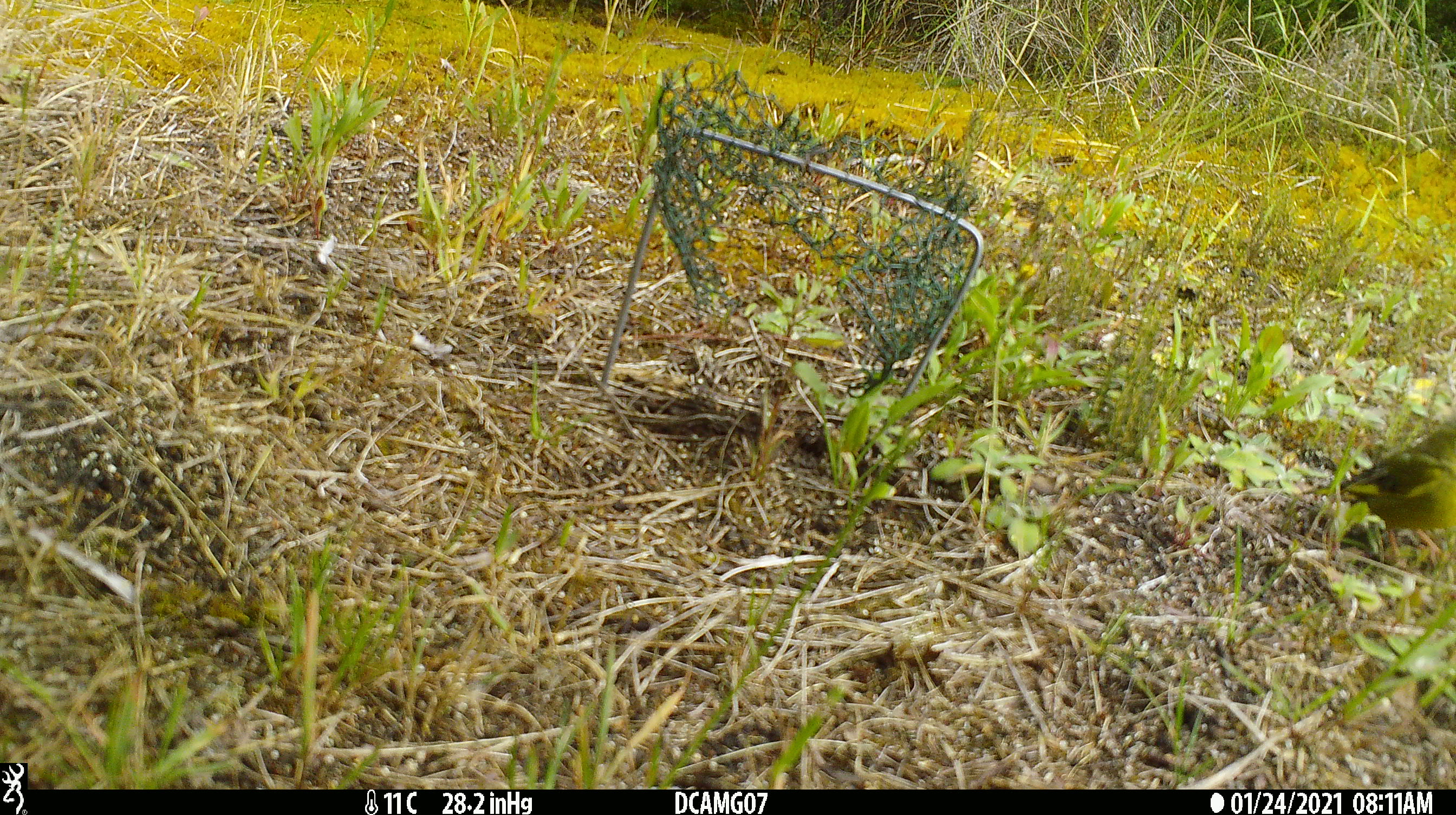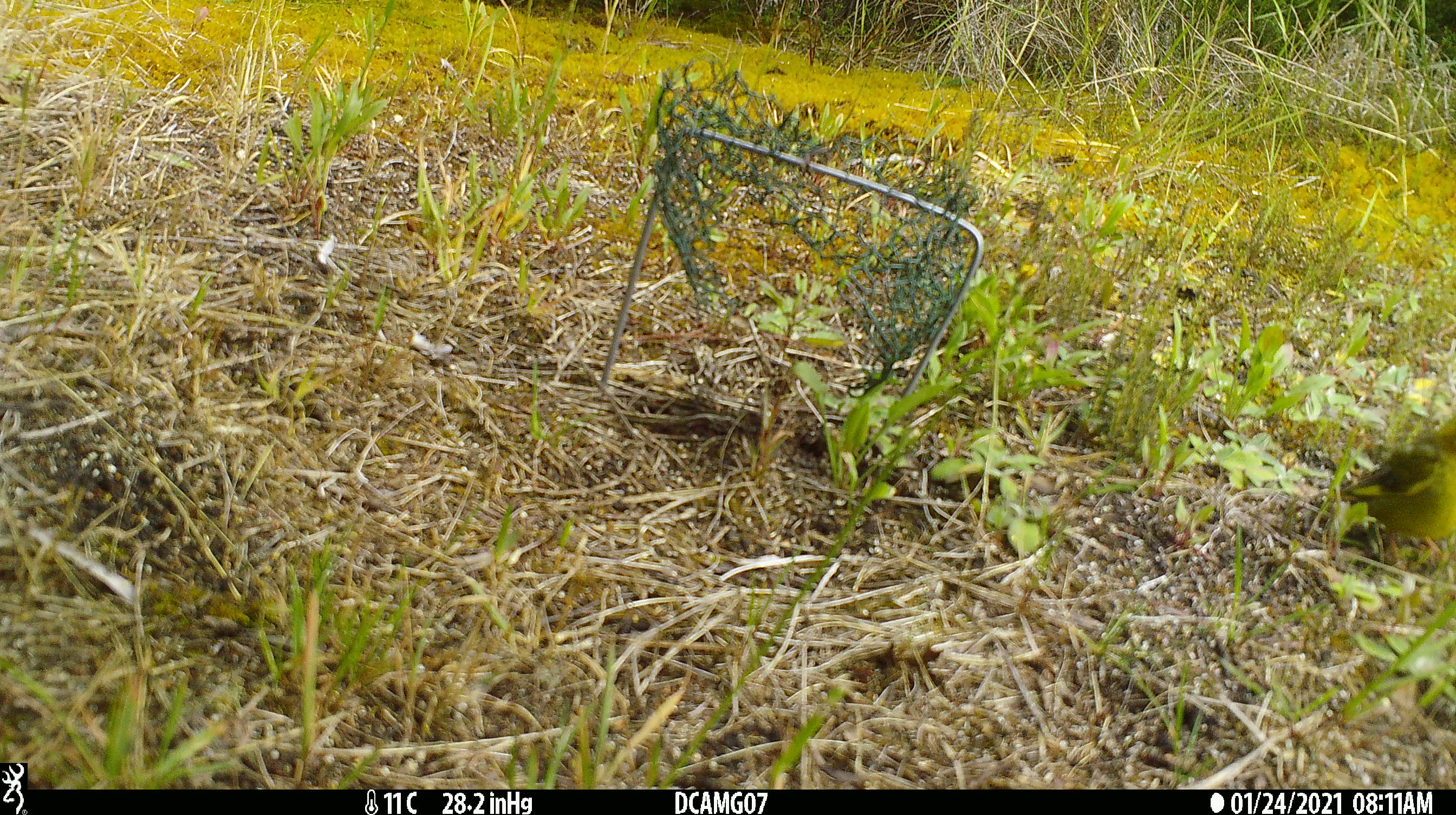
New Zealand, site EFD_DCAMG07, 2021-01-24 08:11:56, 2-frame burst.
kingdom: Animalia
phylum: Chordata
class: Aves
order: Passeriformes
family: Fringillidae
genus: Chloris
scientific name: Chloris chloris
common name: greenfinch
Greenfinch (Chloris chloris).